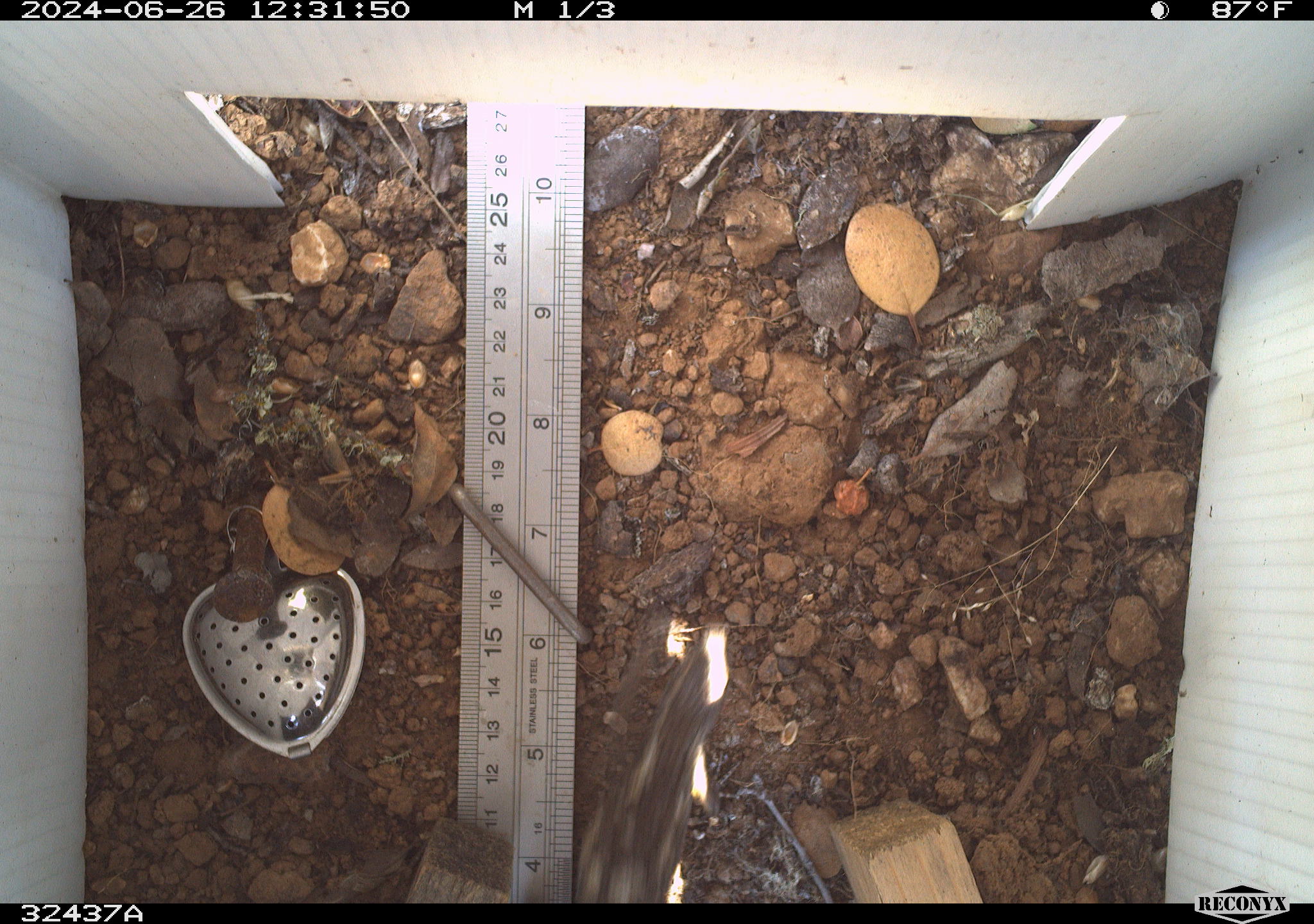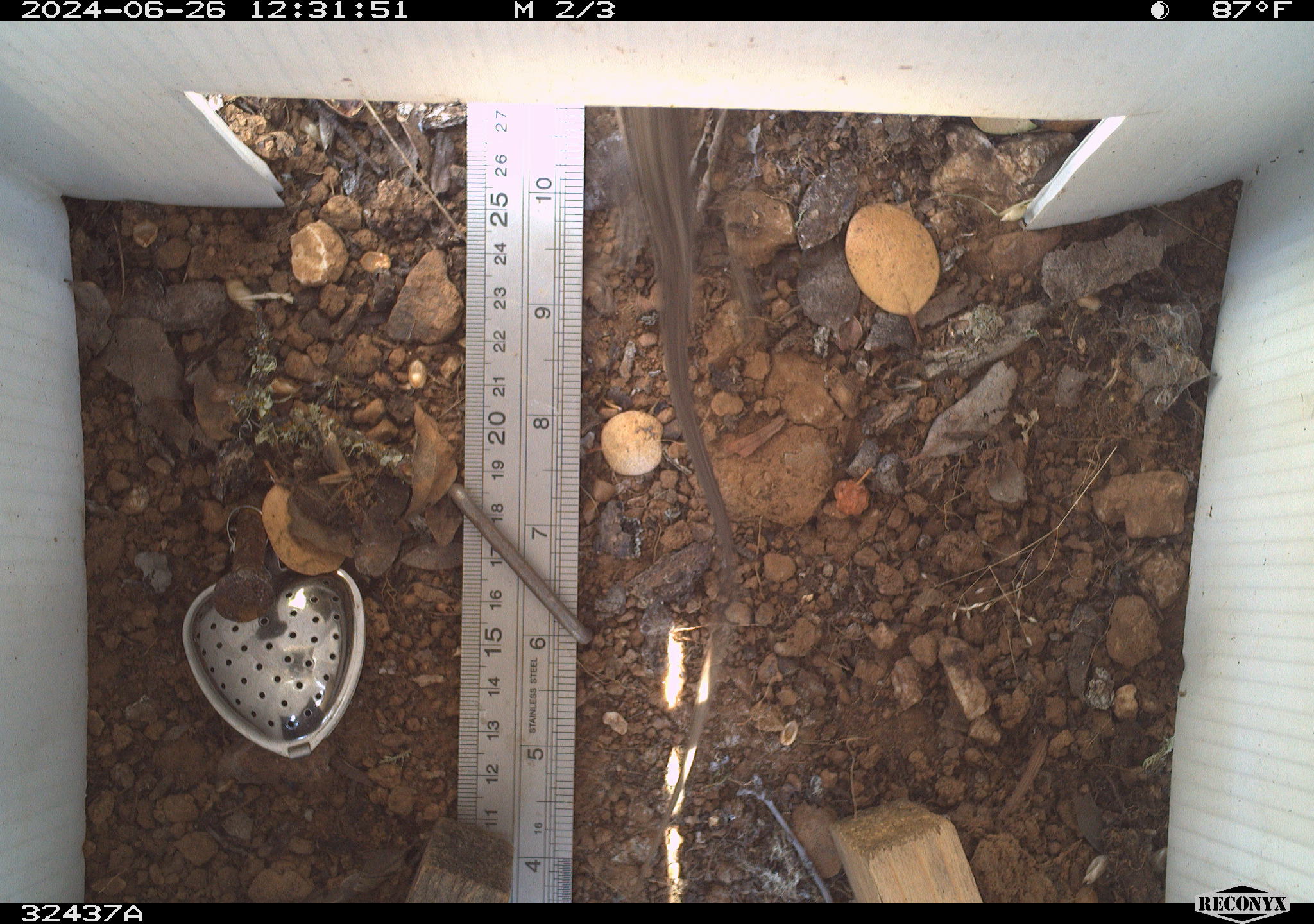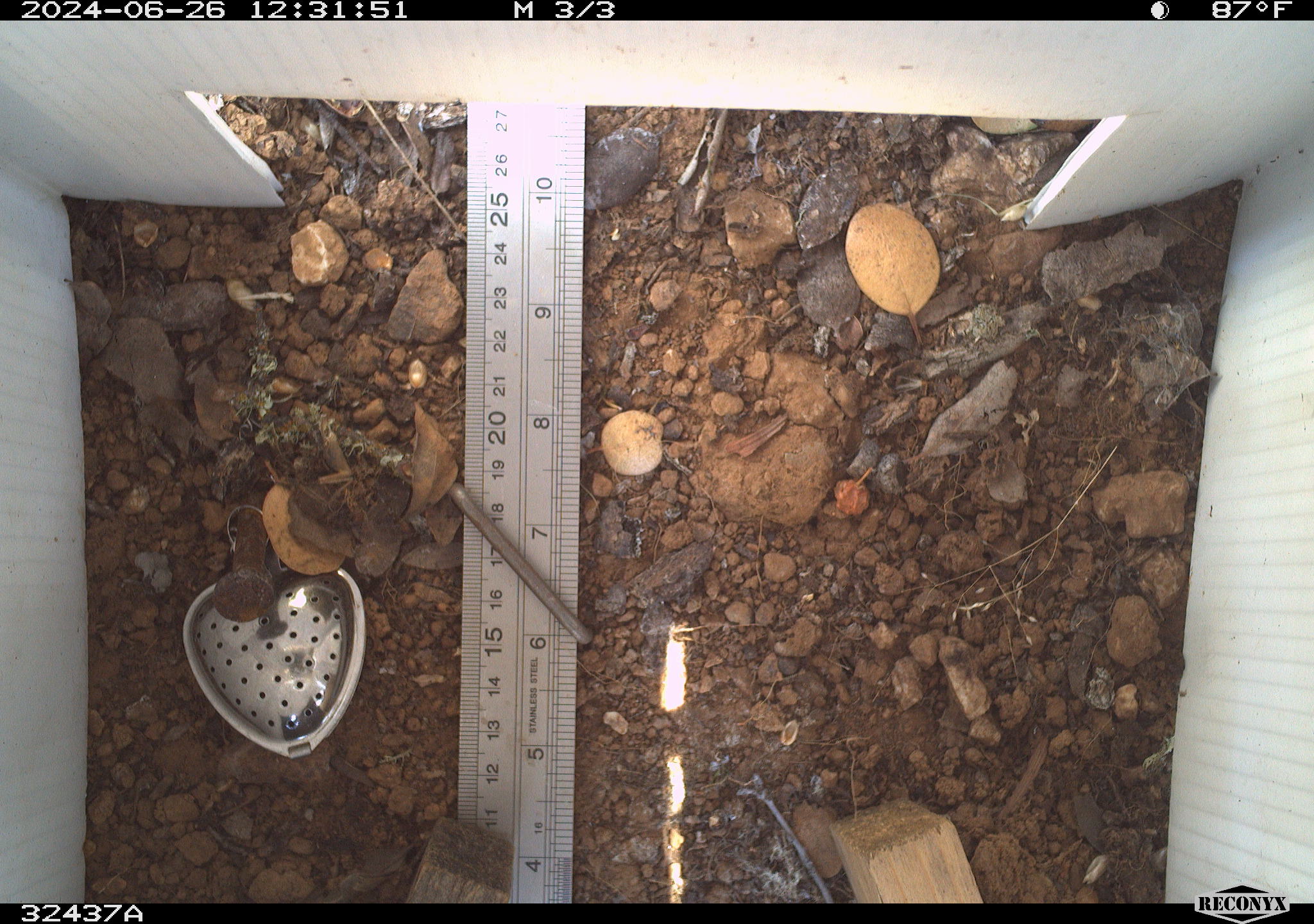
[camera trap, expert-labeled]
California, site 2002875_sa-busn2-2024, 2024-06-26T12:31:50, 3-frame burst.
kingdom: Animalia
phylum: Chordata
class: Reptilia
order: Squamata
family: Phrynosomatidae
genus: Sceloporus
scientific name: Sceloporus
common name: spiny lizards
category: sceloporus species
Sceloporus species (spiny lizards) (Sceloporus).